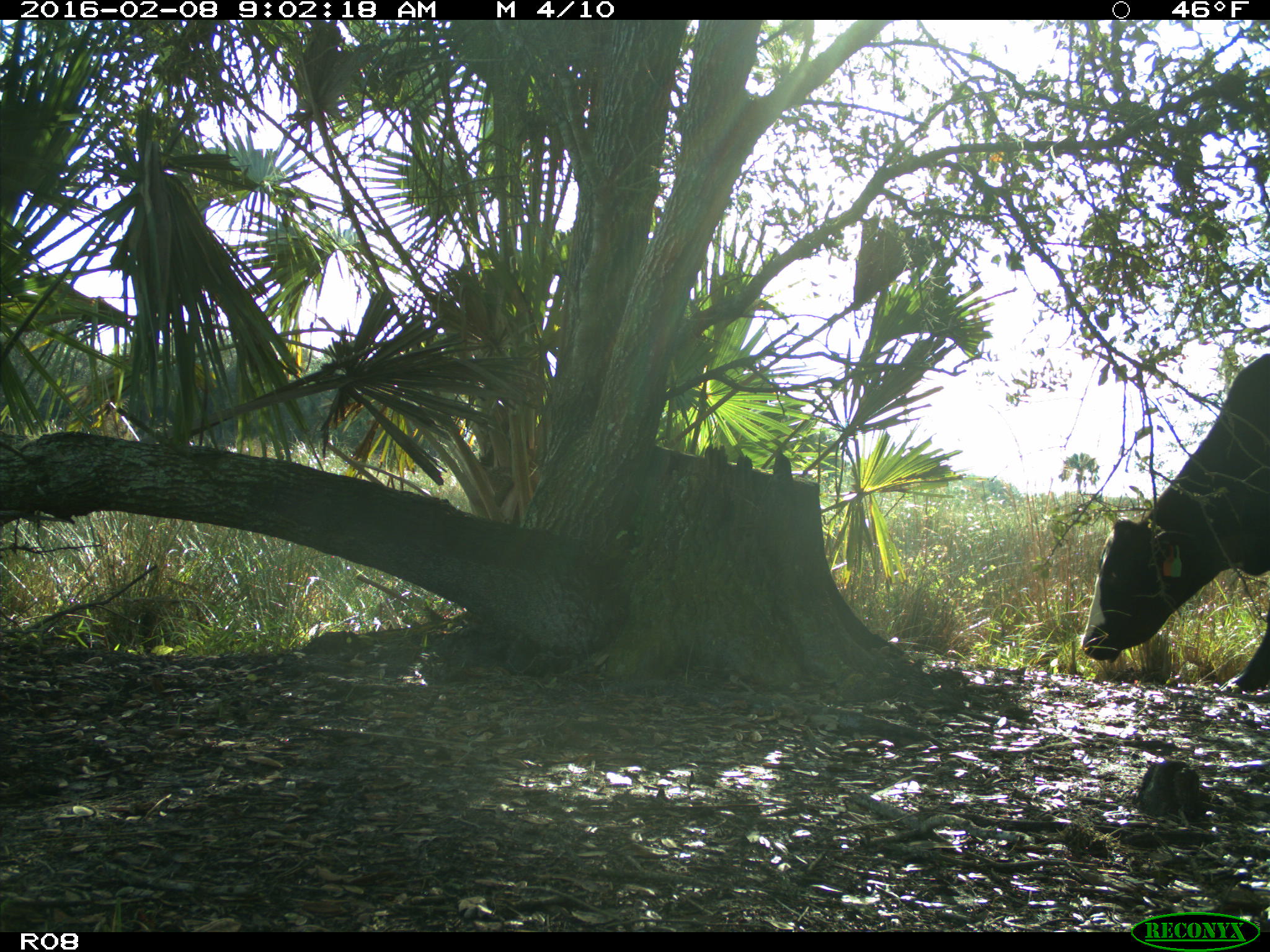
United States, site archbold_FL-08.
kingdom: Animalia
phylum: Chordata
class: Mammalia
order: Artiodactyla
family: Bovidae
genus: Bos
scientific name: Bos taurus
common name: domestic cow